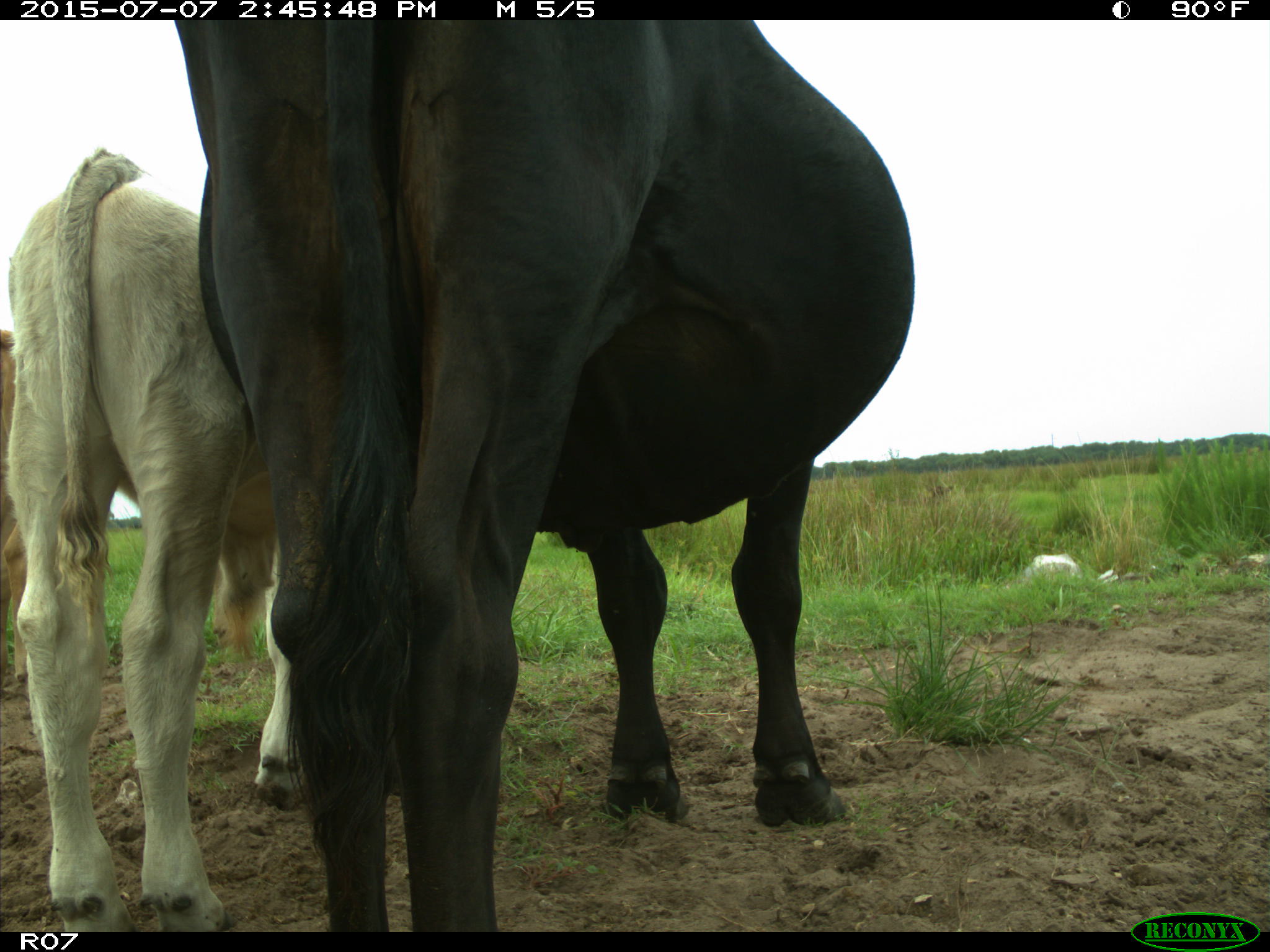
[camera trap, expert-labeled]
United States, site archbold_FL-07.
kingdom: Animalia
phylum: Chordata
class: Mammalia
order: Artiodactyla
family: Bovidae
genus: Bos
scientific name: Bos taurus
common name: domestic cow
Bos taurus (domestic cow).